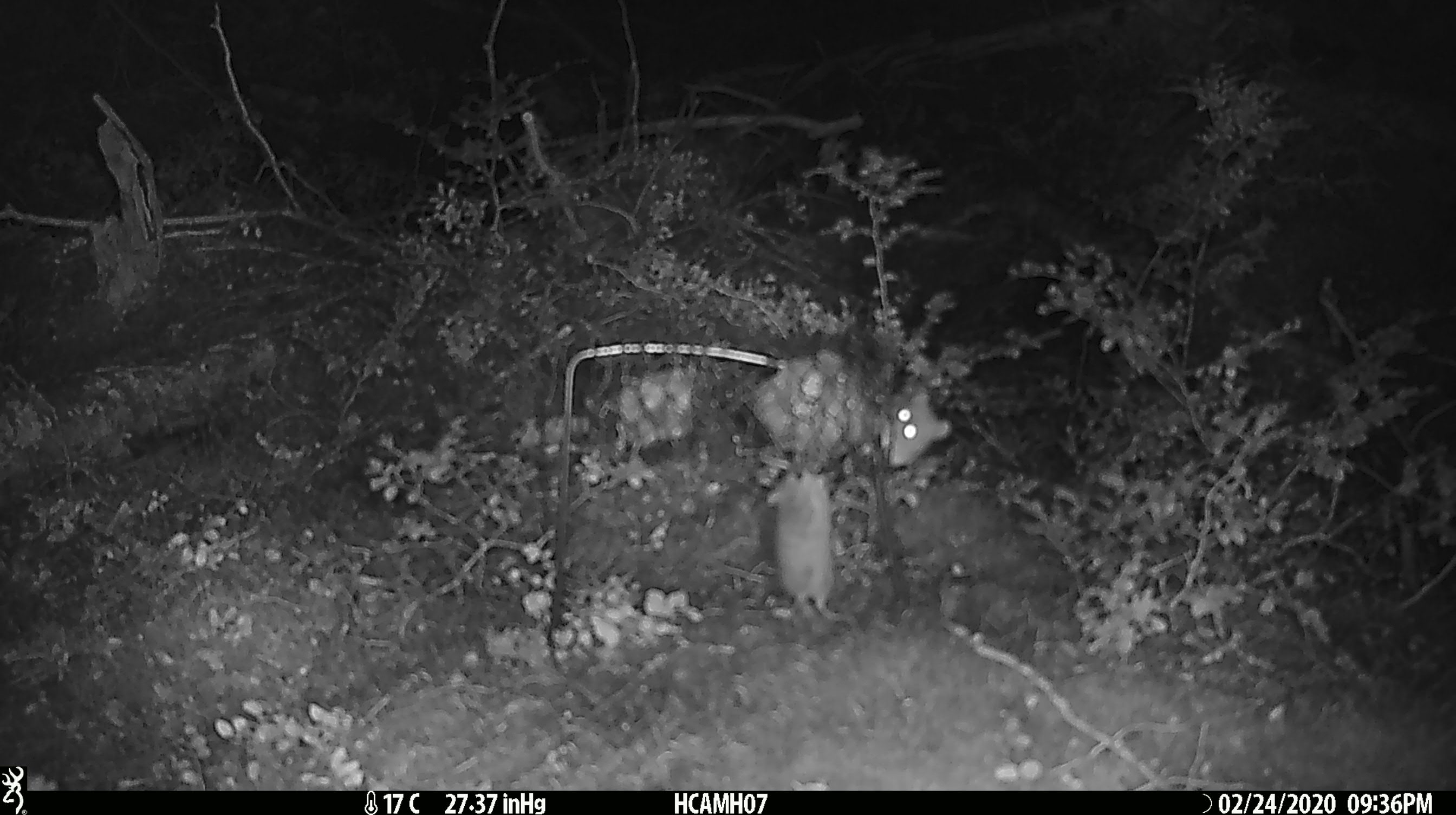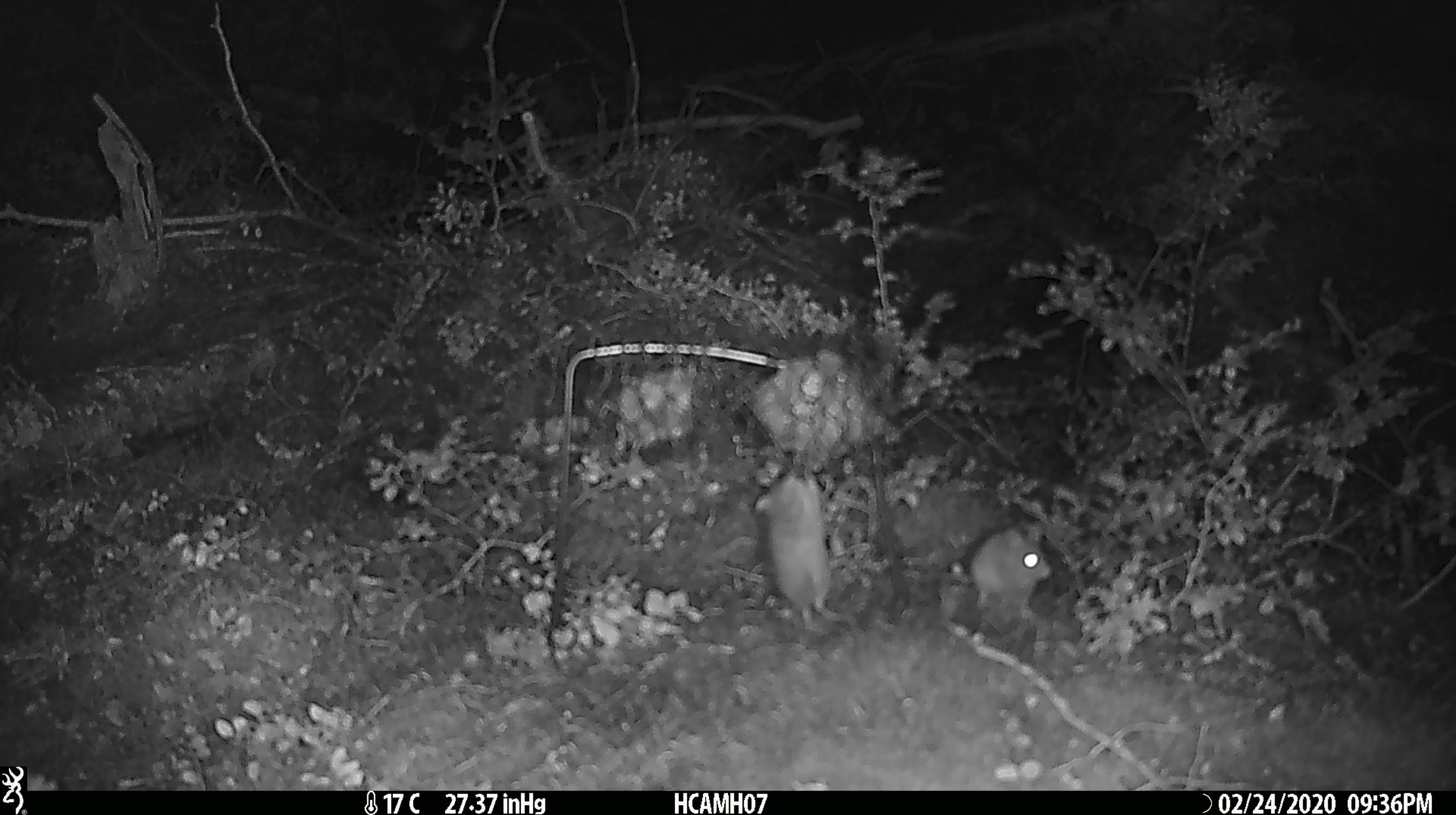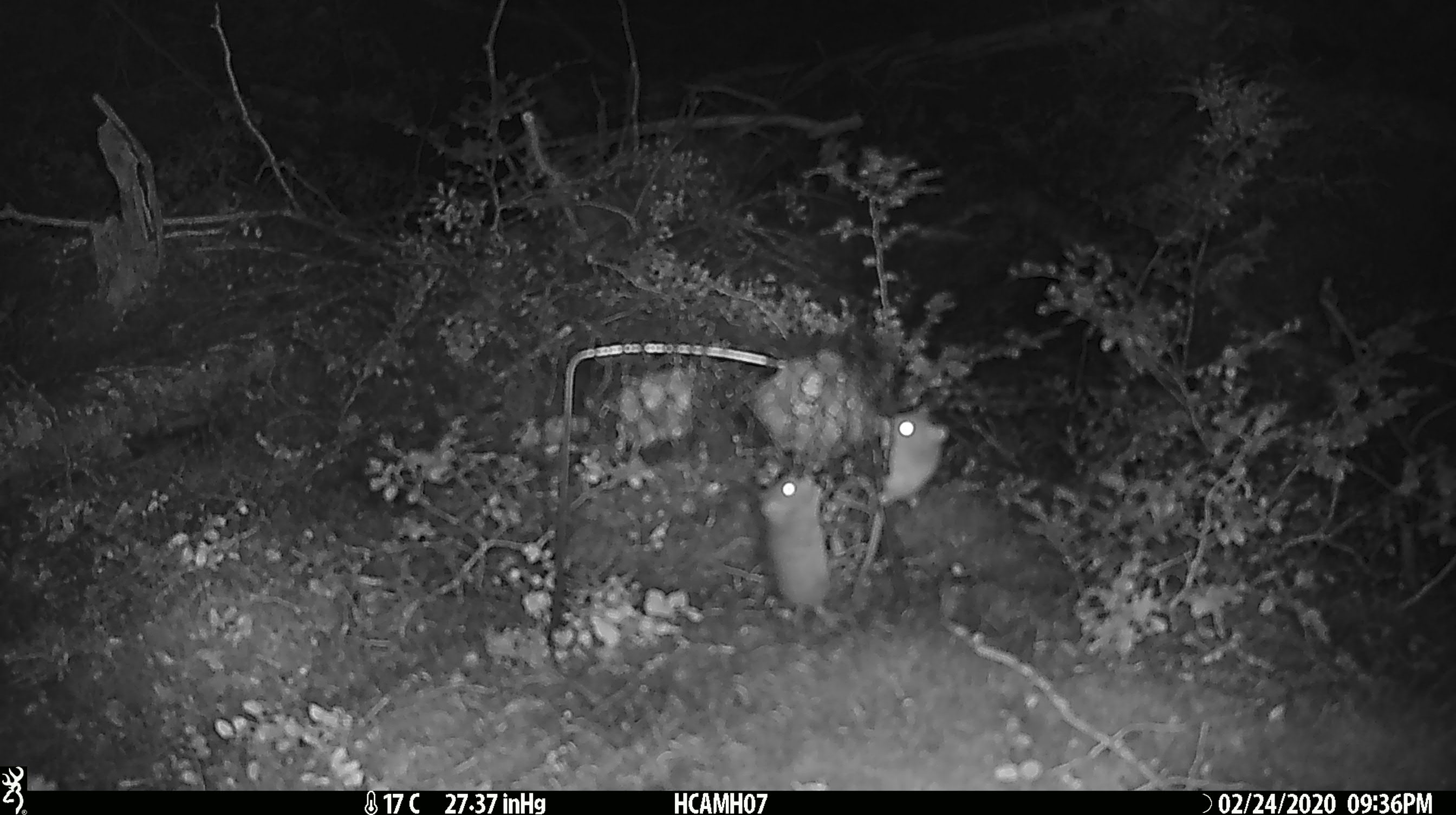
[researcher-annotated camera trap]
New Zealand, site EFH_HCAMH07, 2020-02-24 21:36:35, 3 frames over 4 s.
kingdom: Animalia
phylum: Chordata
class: Mammalia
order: Rodentia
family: Muridae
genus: Mus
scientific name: Mus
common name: mouse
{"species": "mouse (Mus)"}